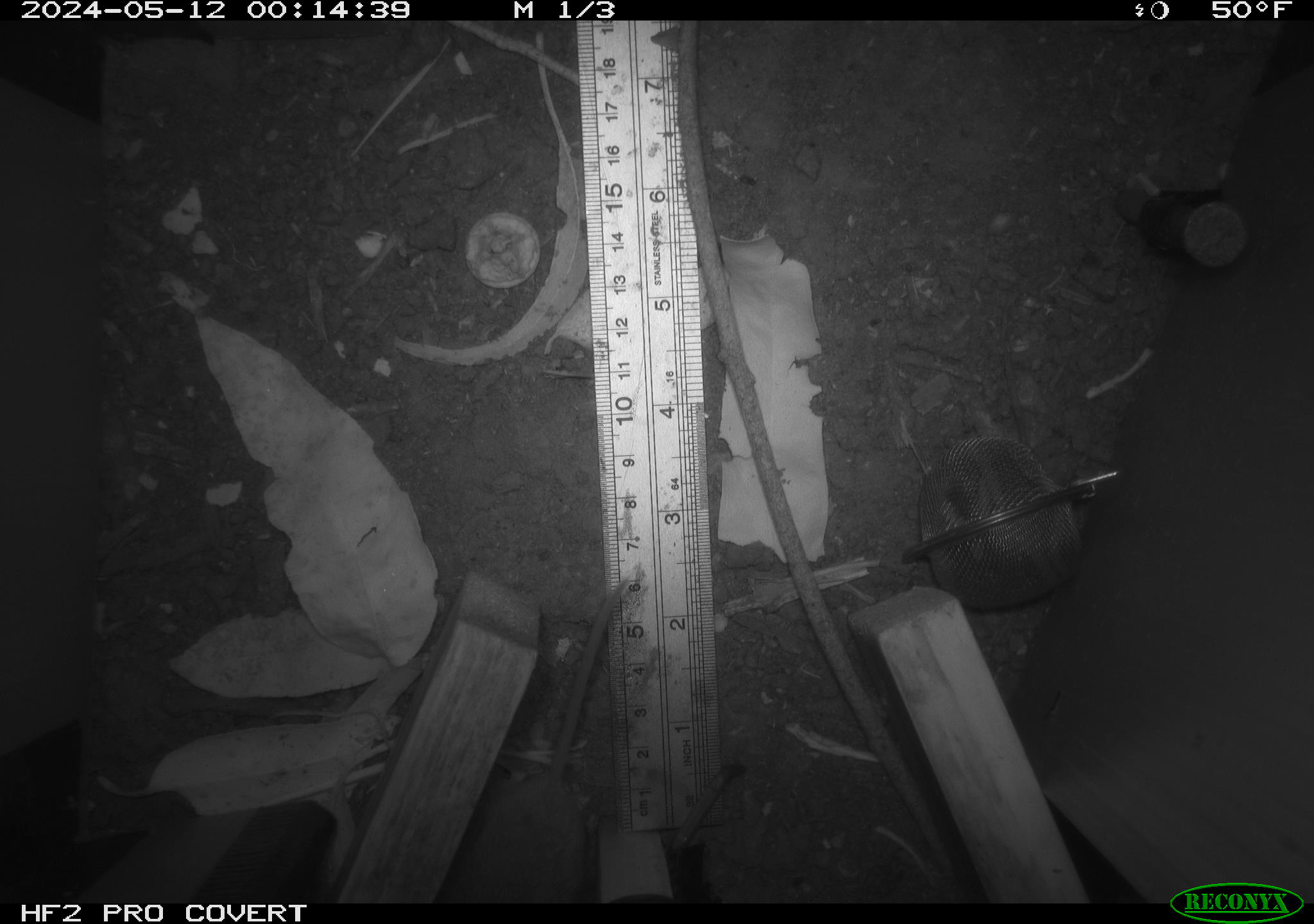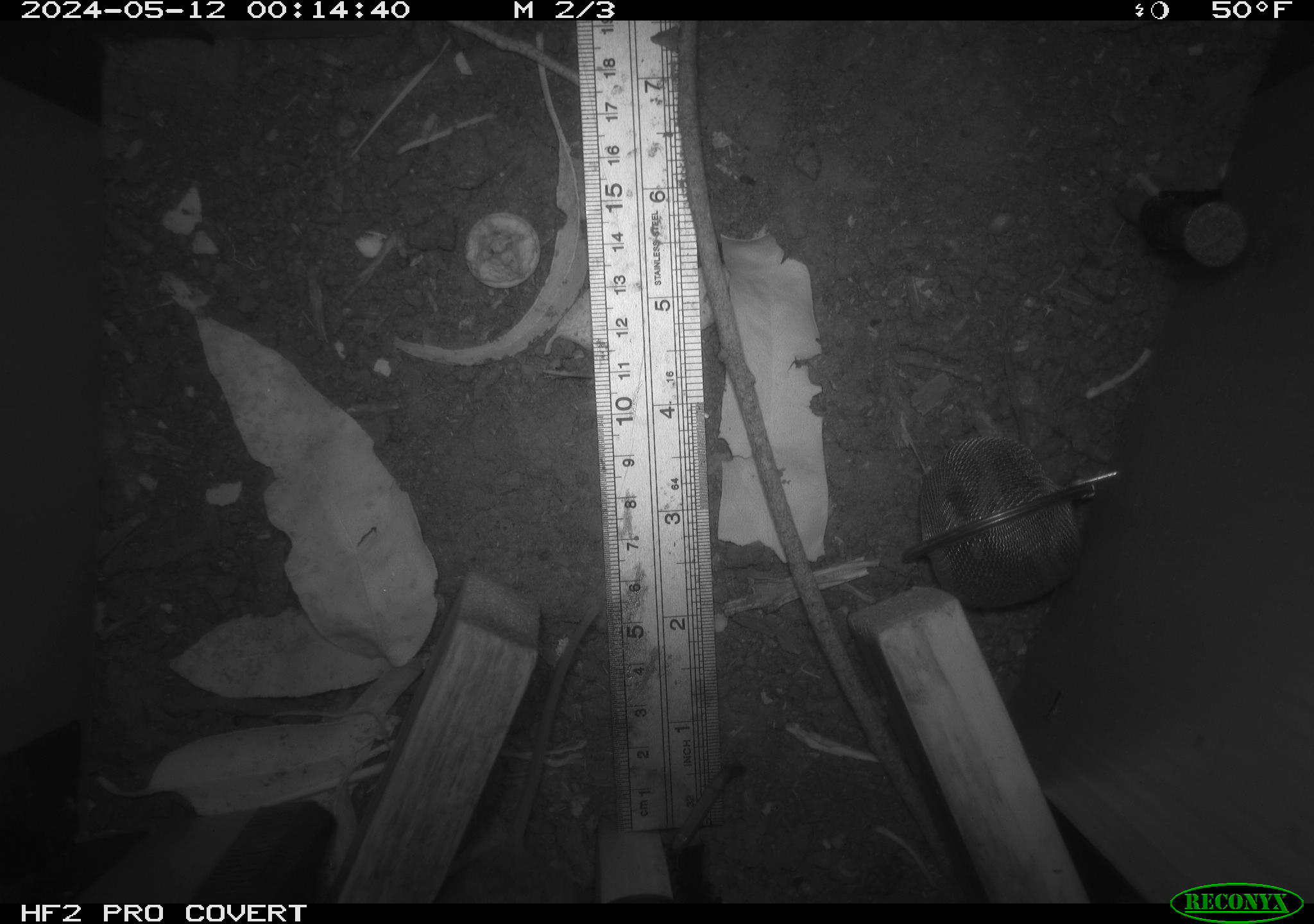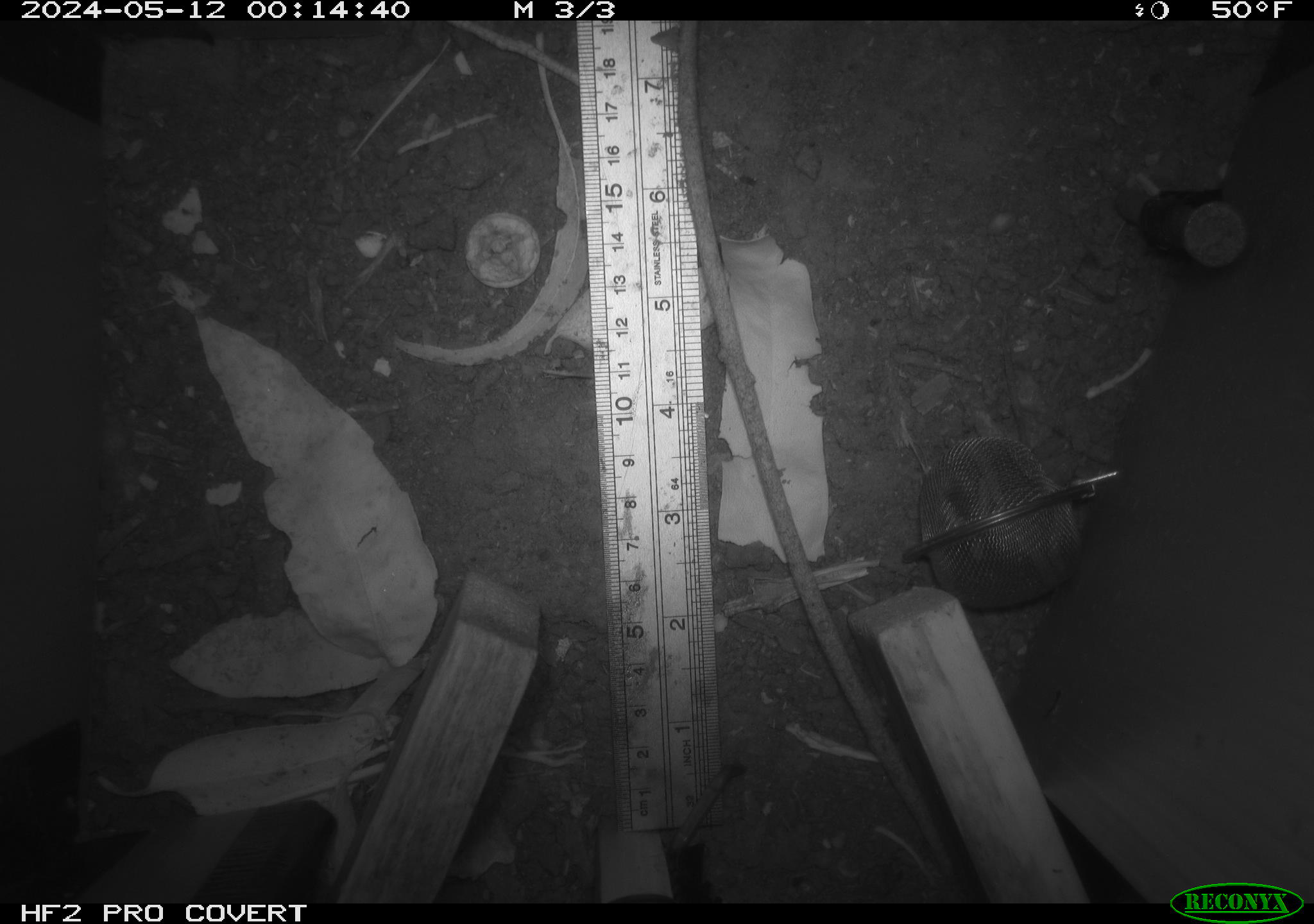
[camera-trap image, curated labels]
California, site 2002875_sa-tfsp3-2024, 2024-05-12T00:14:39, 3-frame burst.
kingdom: Animalia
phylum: Chordata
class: Mammalia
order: Rodentia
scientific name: Rodentia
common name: rodent